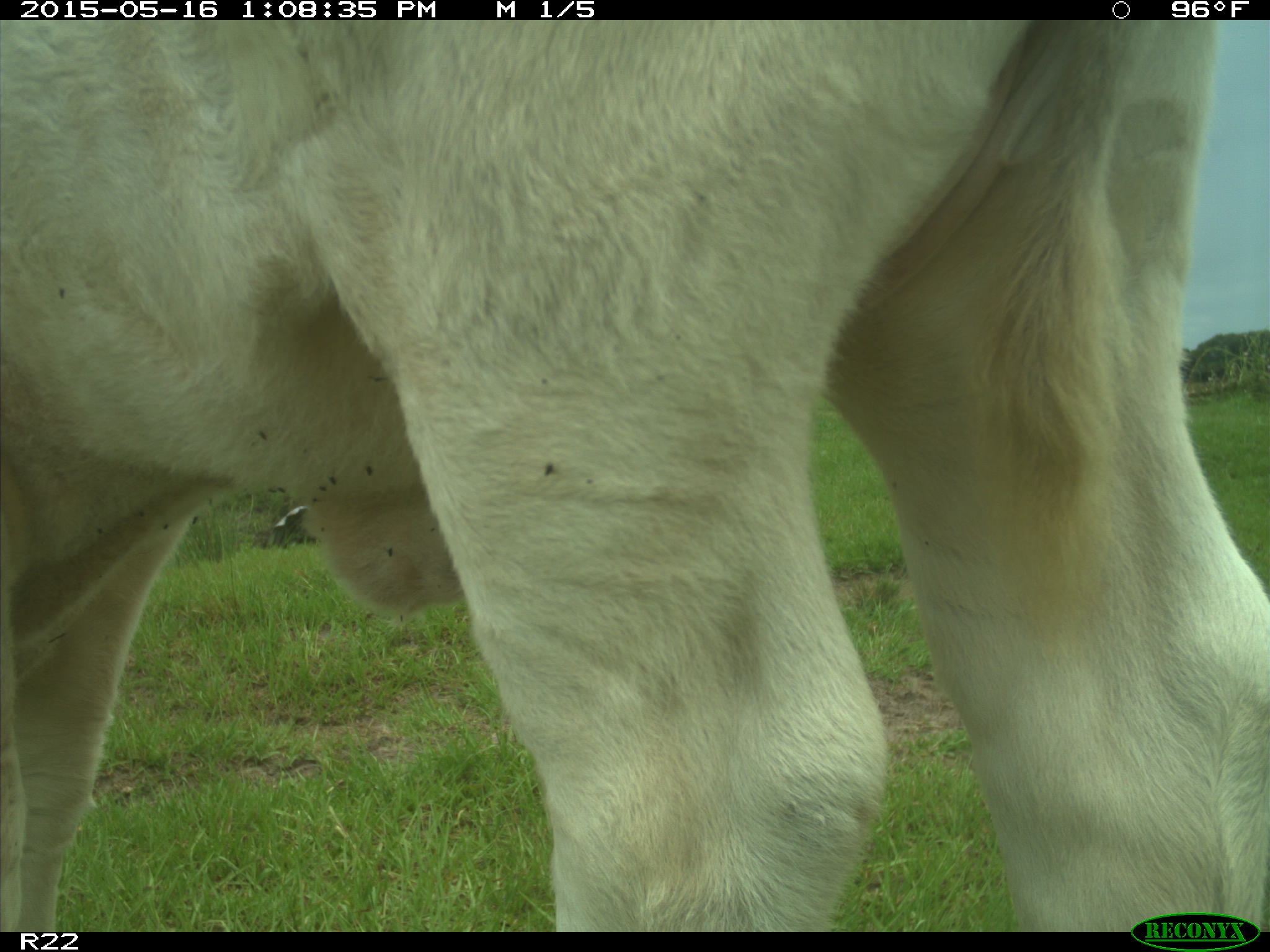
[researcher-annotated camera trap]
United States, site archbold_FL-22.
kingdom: Animalia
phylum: Chordata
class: Mammalia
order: Artiodactyla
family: Bovidae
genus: Bos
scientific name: Bos taurus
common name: domestic cow